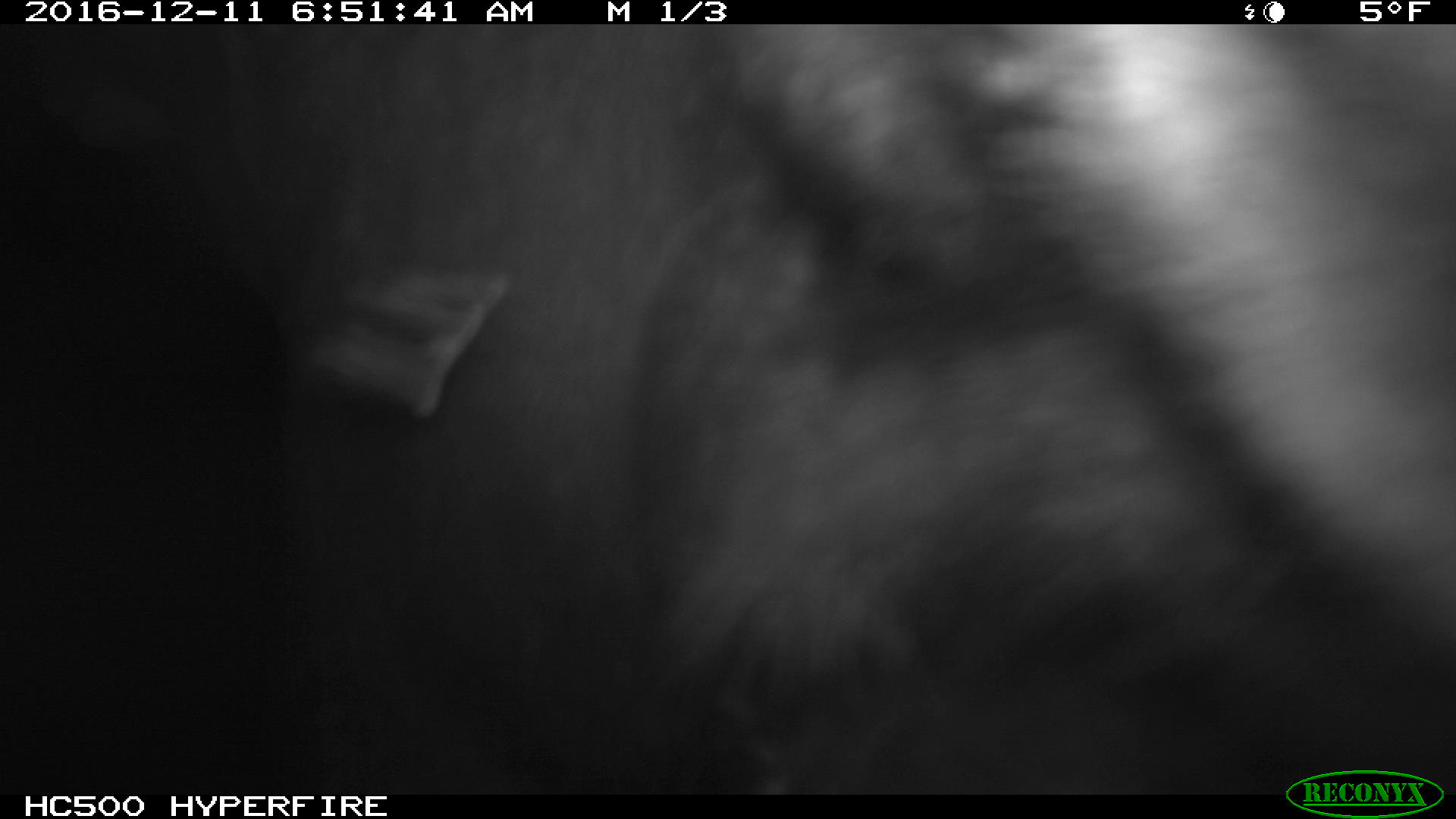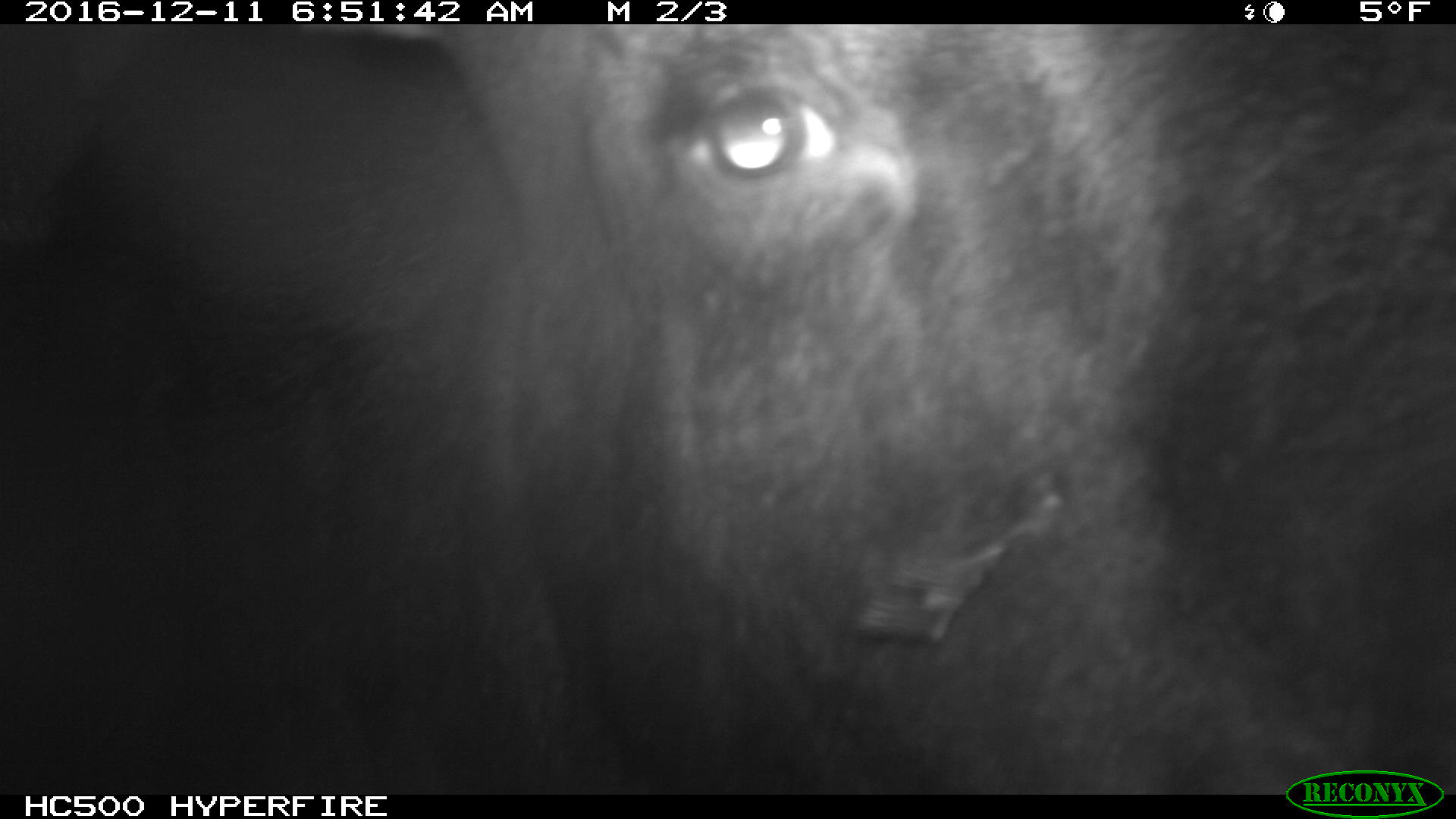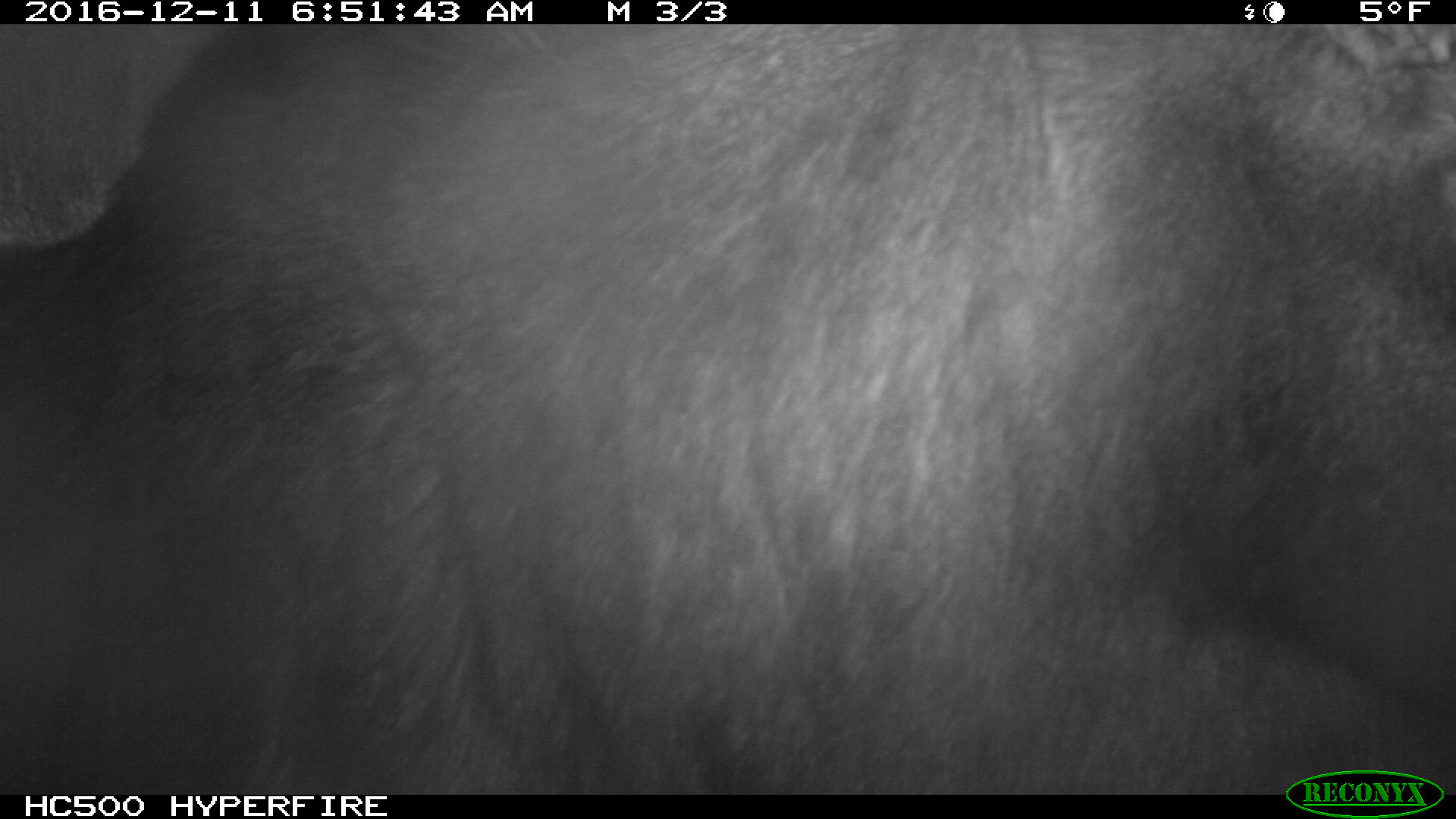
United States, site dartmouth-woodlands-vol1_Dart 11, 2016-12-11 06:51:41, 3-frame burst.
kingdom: Animalia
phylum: Chordata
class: Mammalia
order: Artiodactyla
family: Cervidae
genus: Alces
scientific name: Alces alces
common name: moose